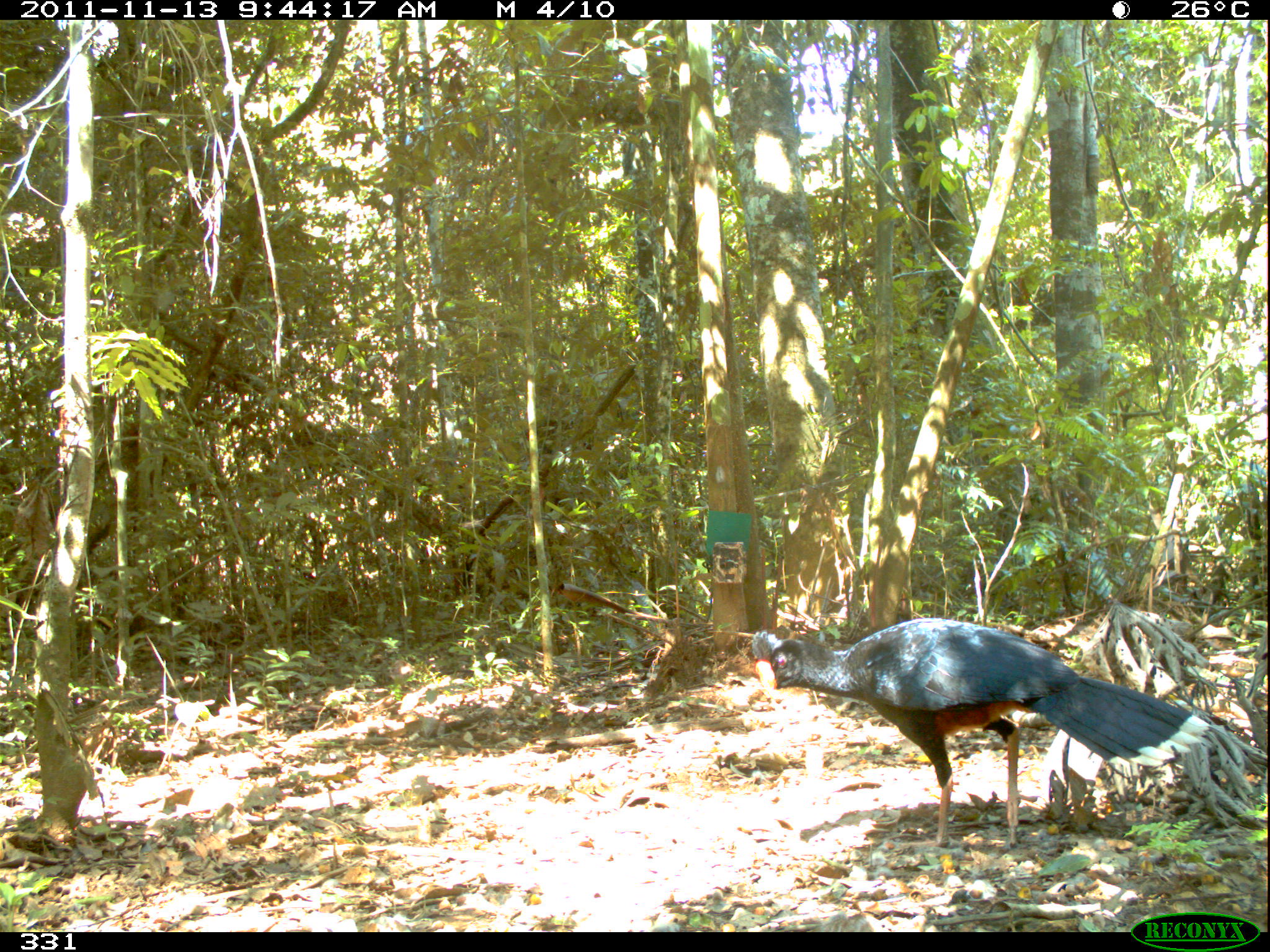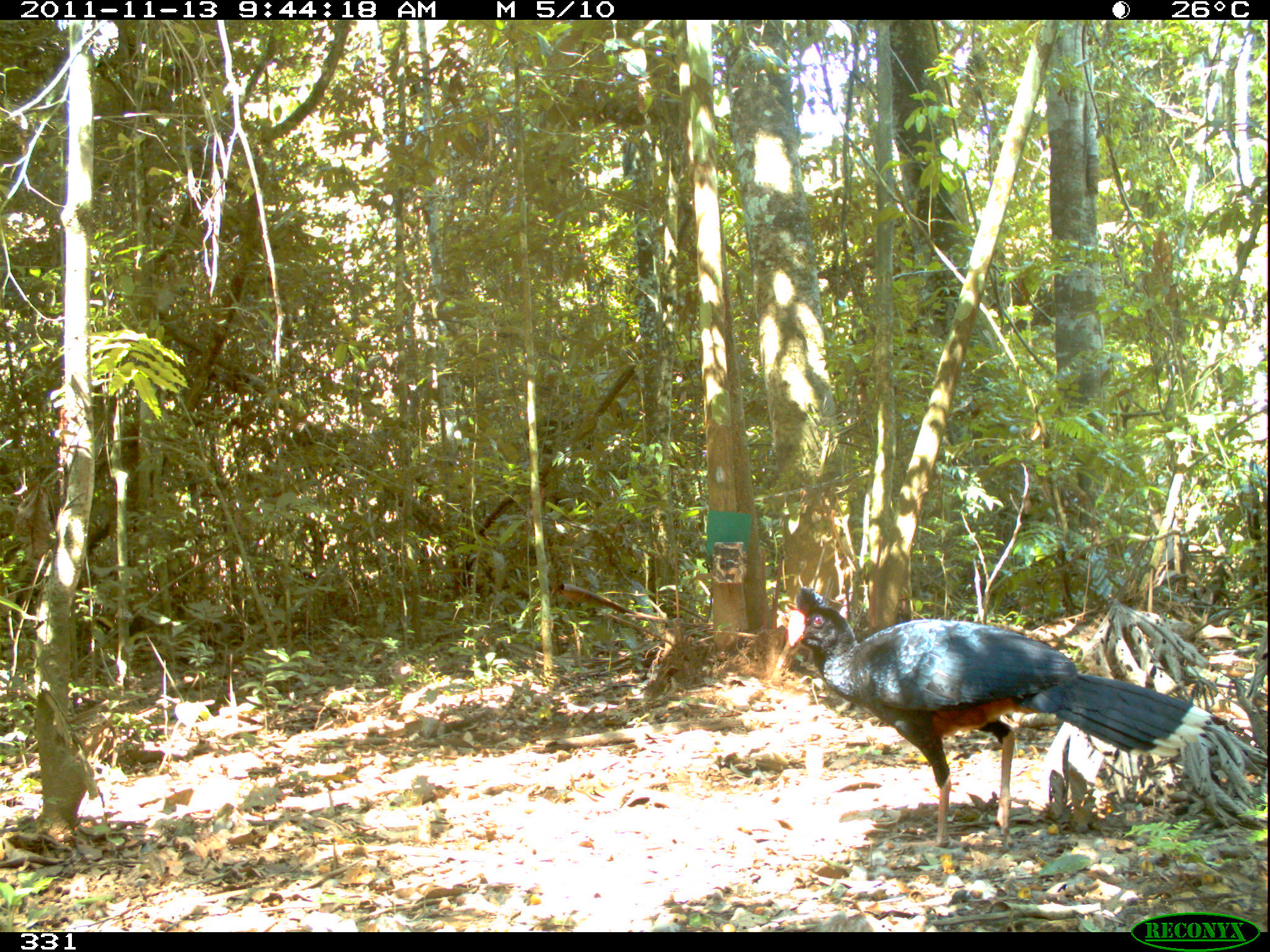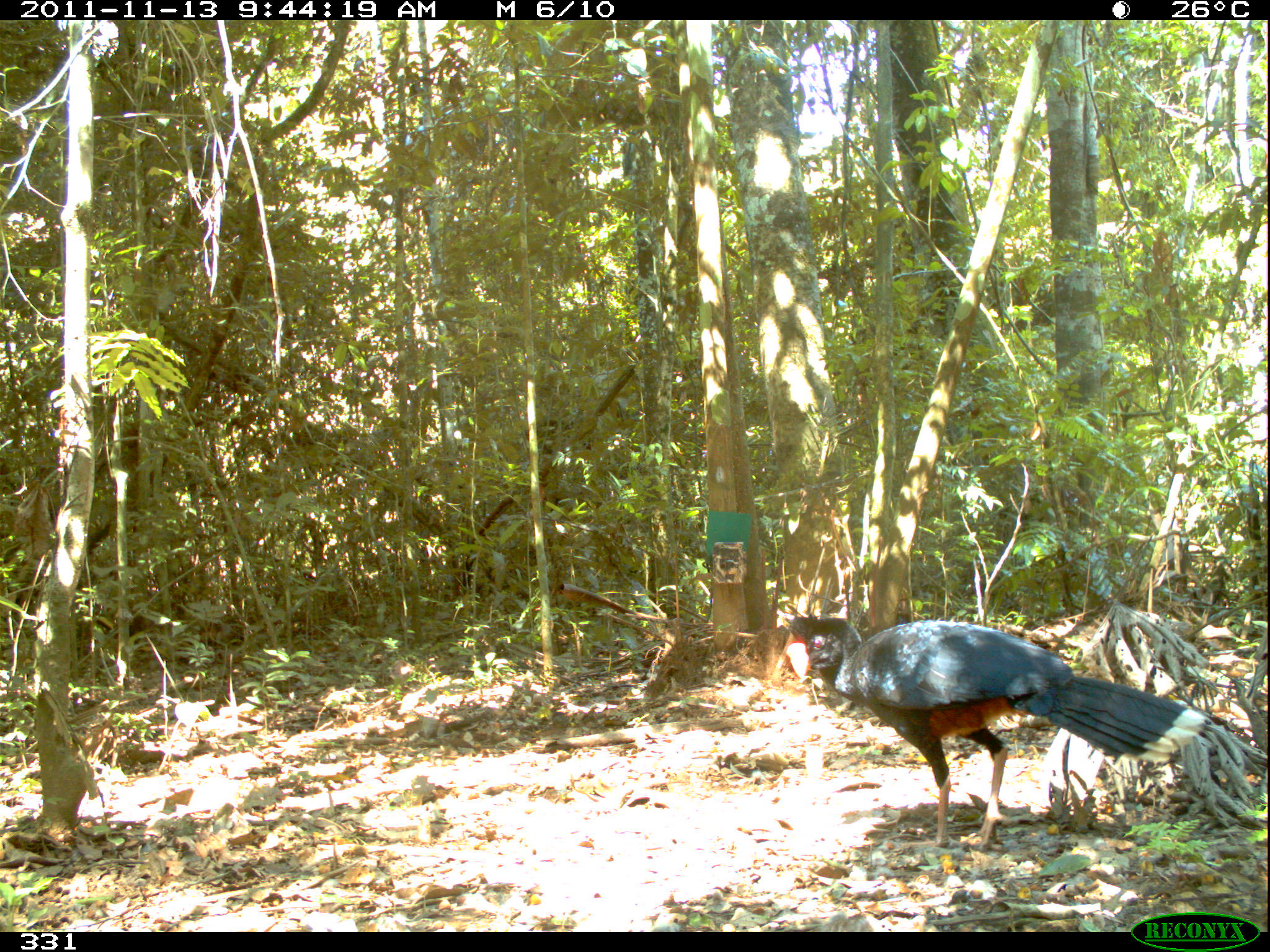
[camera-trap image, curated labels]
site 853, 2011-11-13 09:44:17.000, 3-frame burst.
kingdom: Animalia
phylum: Chordata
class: Aves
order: Galliformes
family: Cracidae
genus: Mitu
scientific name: Mitu tuberosum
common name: razor-billed curassow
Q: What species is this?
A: Mitu tuberosum (razor-billed curassow).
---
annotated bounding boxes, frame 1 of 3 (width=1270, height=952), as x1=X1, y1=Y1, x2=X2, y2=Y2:
mitu tuberosum: x1=748, y1=616, x2=1210, y2=850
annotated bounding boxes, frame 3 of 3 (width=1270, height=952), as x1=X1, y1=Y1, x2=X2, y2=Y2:
mitu tuberosum: x1=785, y1=608, x2=1210, y2=852